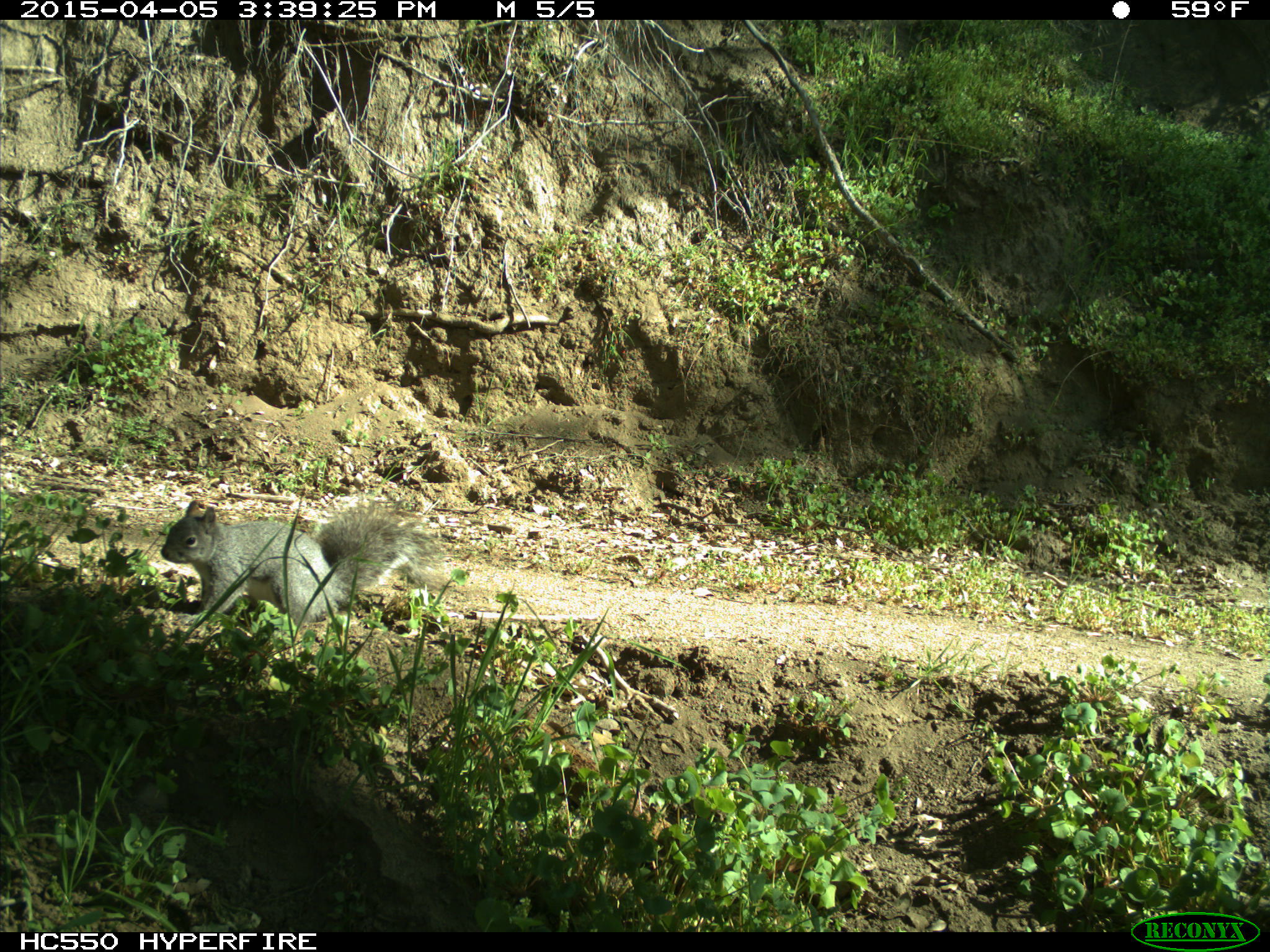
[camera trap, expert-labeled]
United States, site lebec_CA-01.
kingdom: Animalia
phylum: Chordata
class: Mammalia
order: Rodentia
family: Sciuridae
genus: Sciurus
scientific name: Sciurus carolinensis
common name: eastern gray squirrel